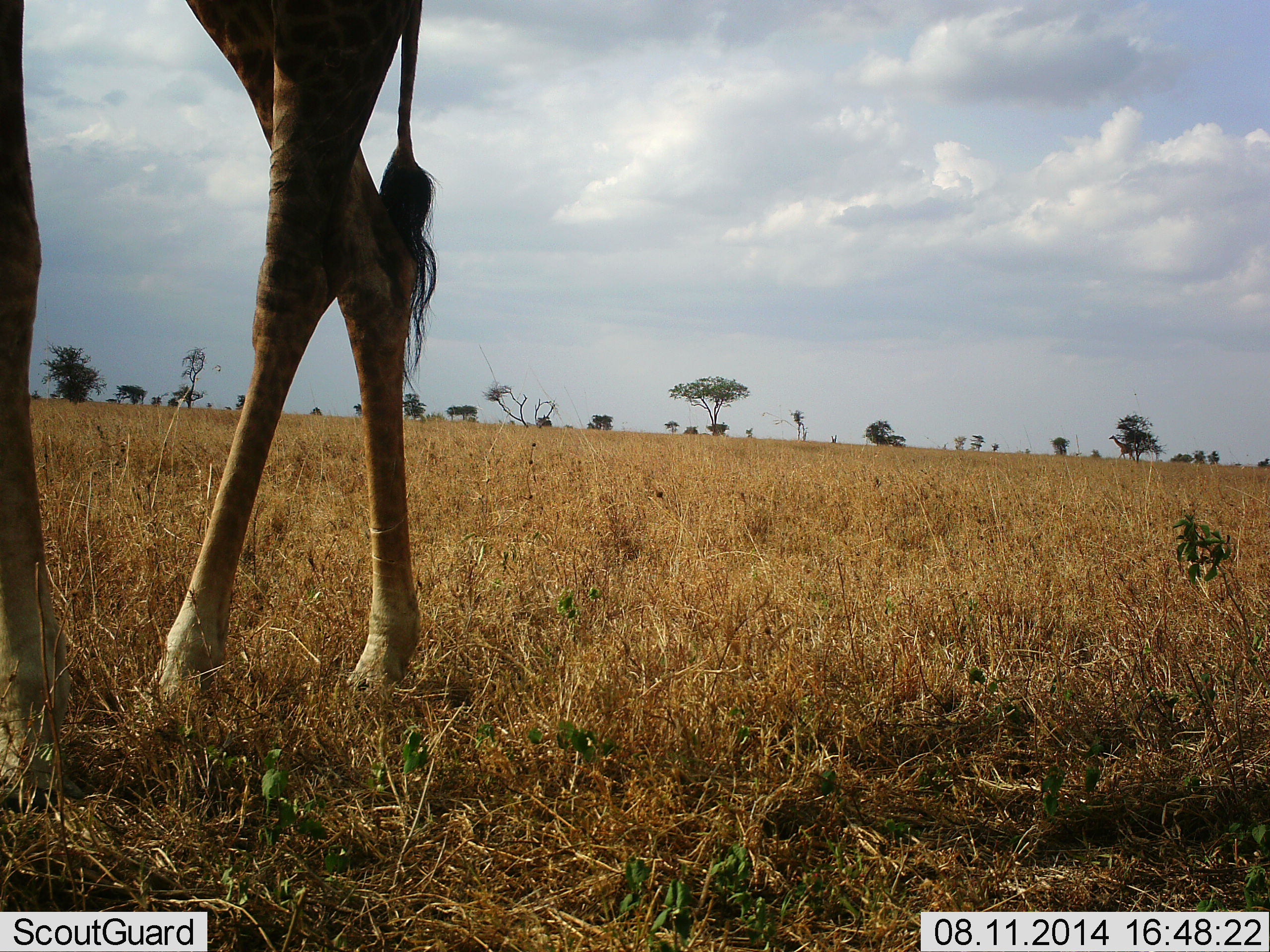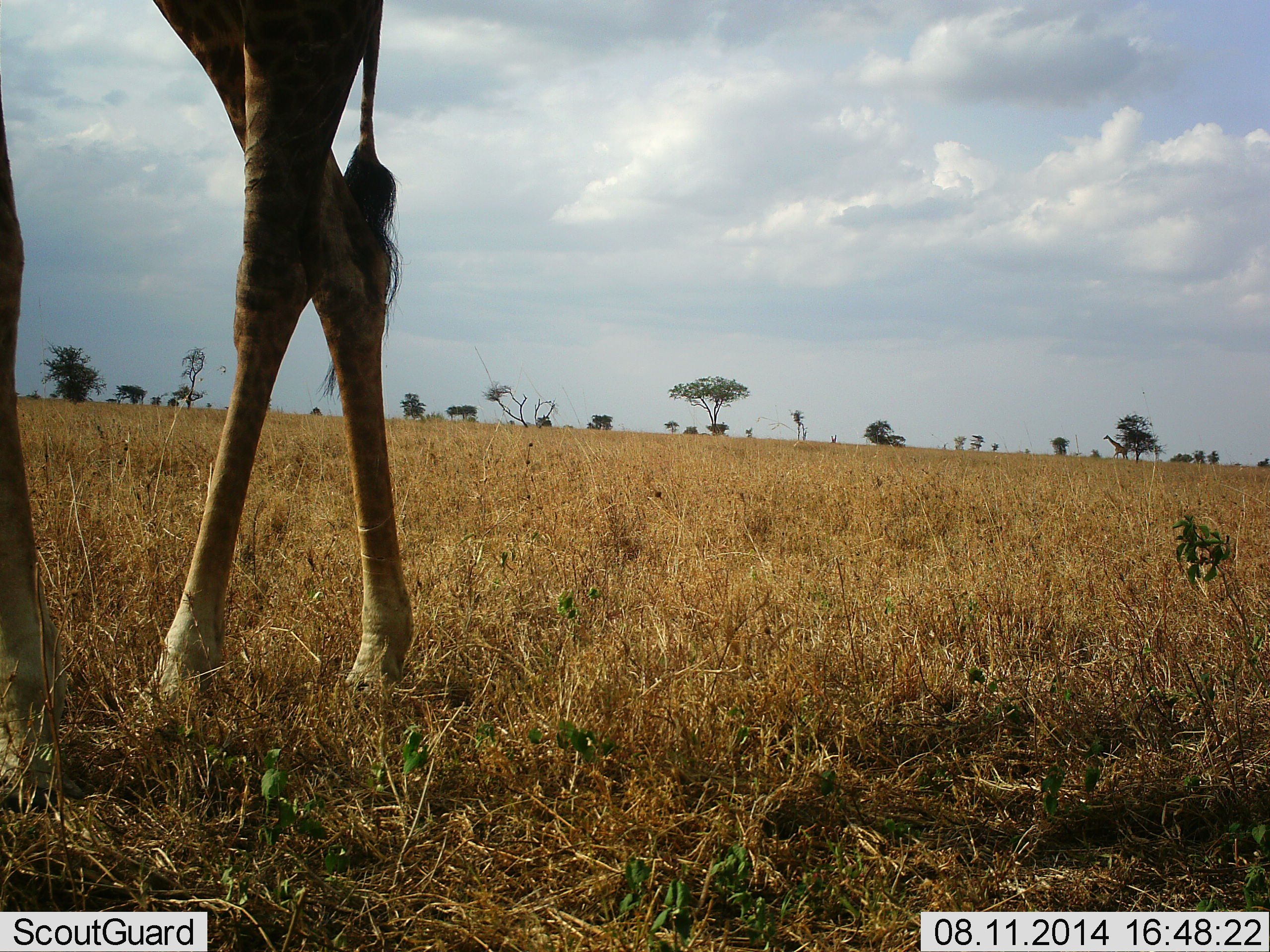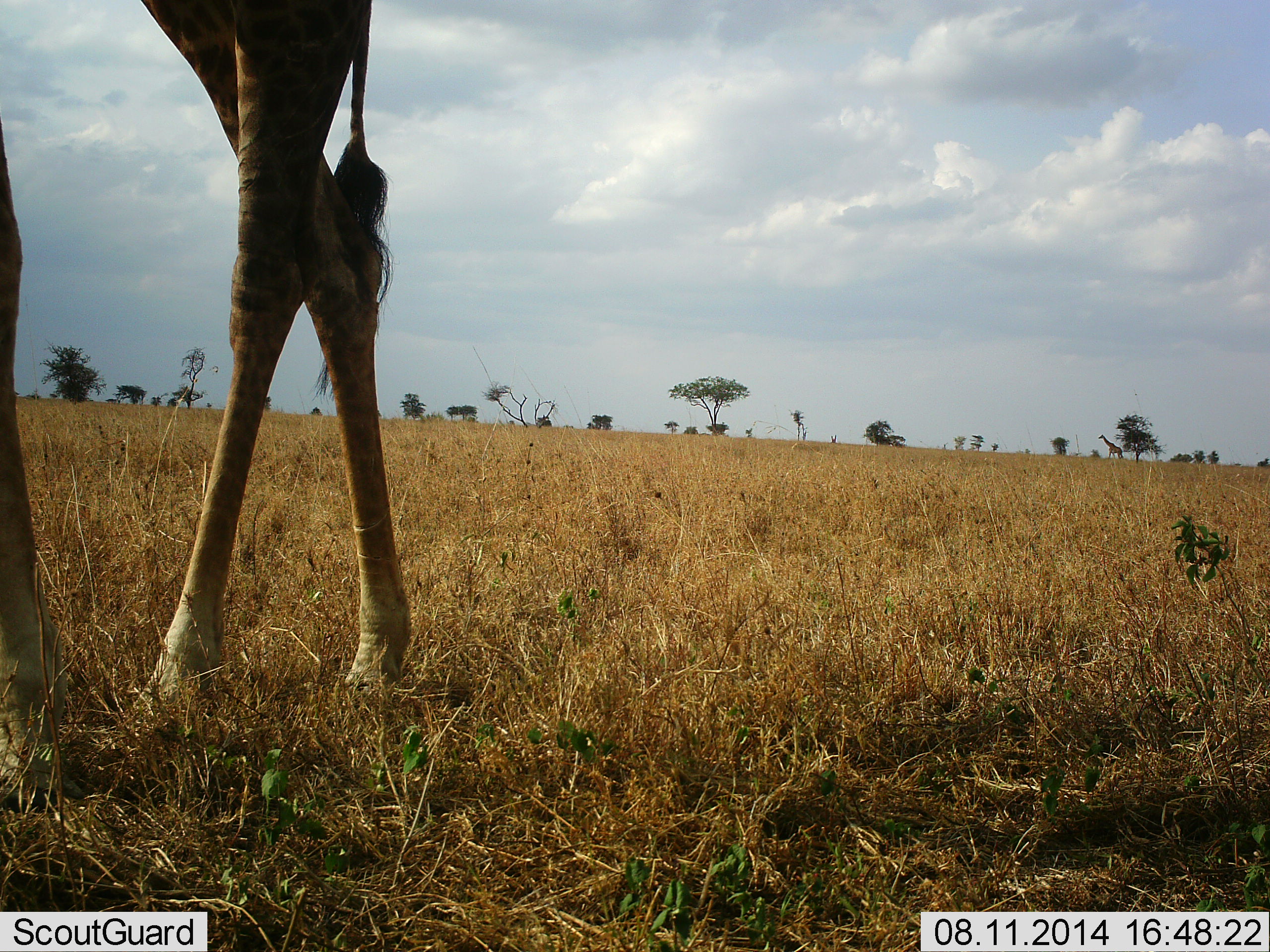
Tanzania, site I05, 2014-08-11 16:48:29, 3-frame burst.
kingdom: Animalia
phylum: Chordata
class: Mammalia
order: Artiodactyla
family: Giraffidae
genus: Giraffa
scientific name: Giraffa camelopardalis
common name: giraffe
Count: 1.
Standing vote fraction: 90%.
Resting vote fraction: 0%.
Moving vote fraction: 20%.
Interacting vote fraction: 0%.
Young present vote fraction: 0%.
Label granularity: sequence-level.